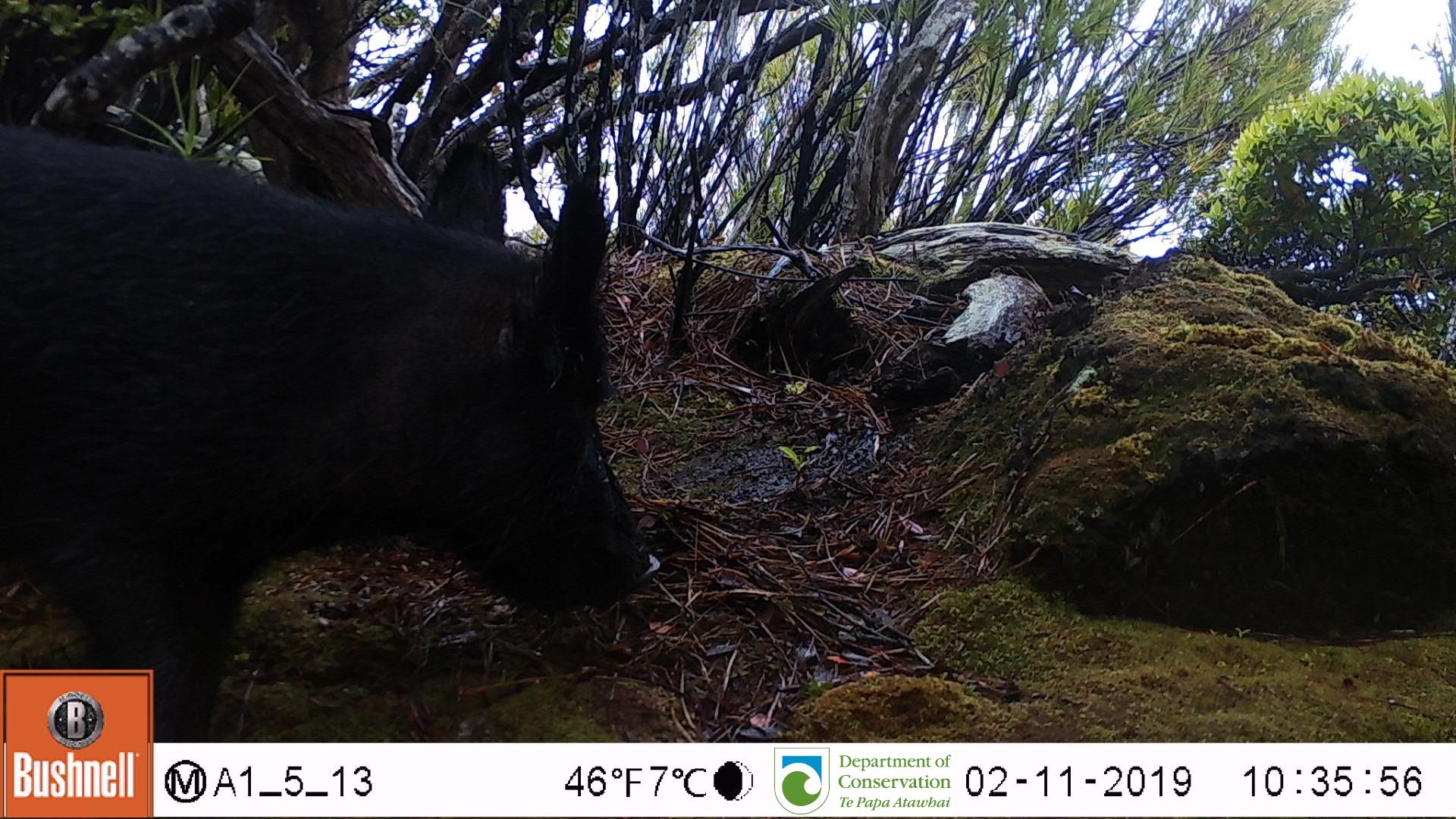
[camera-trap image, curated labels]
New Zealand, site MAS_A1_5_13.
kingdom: Animalia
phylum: Chordata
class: Mammalia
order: Artiodactyla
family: Suidae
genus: Sus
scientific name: Sus scrofa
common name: pig